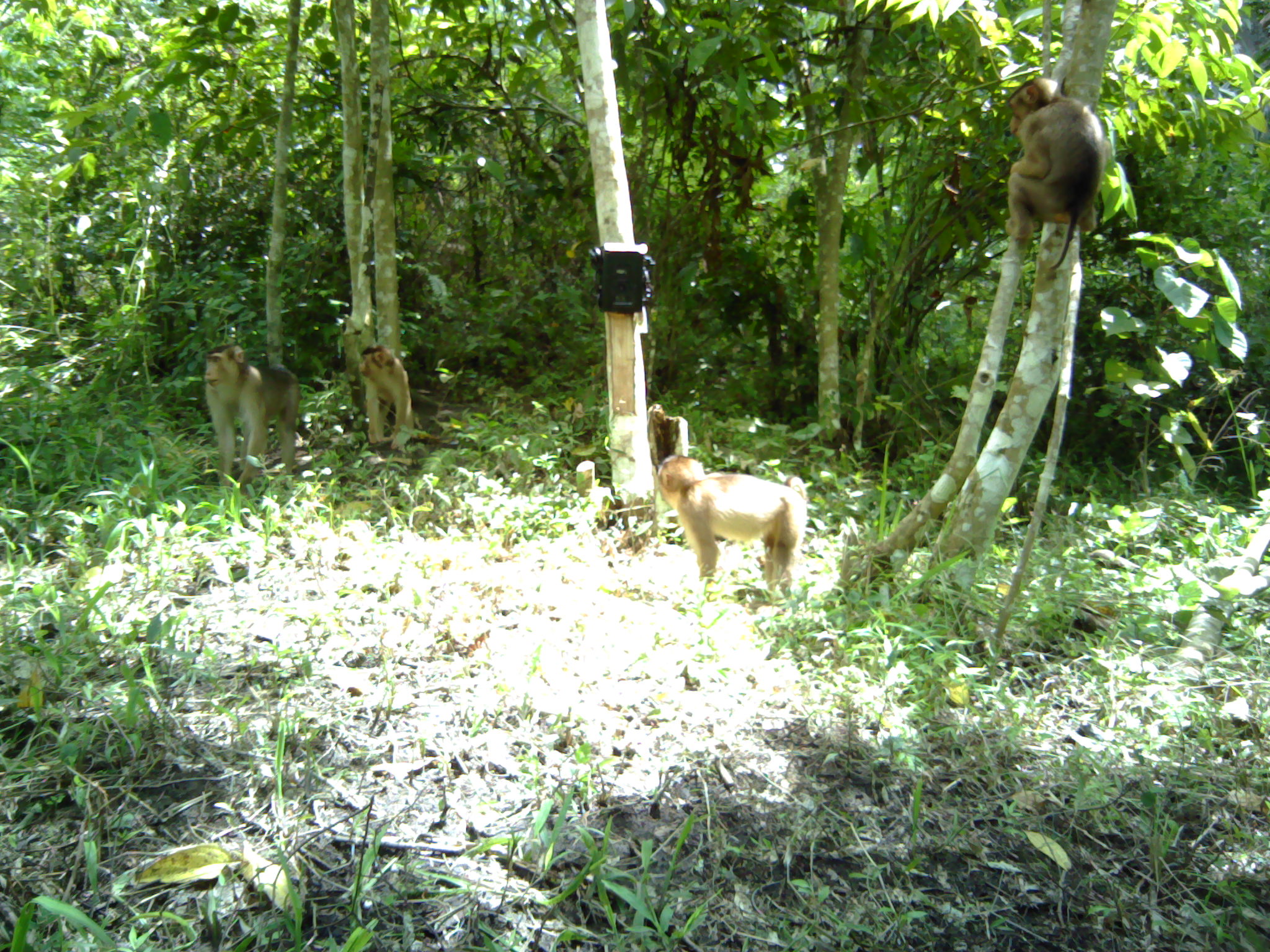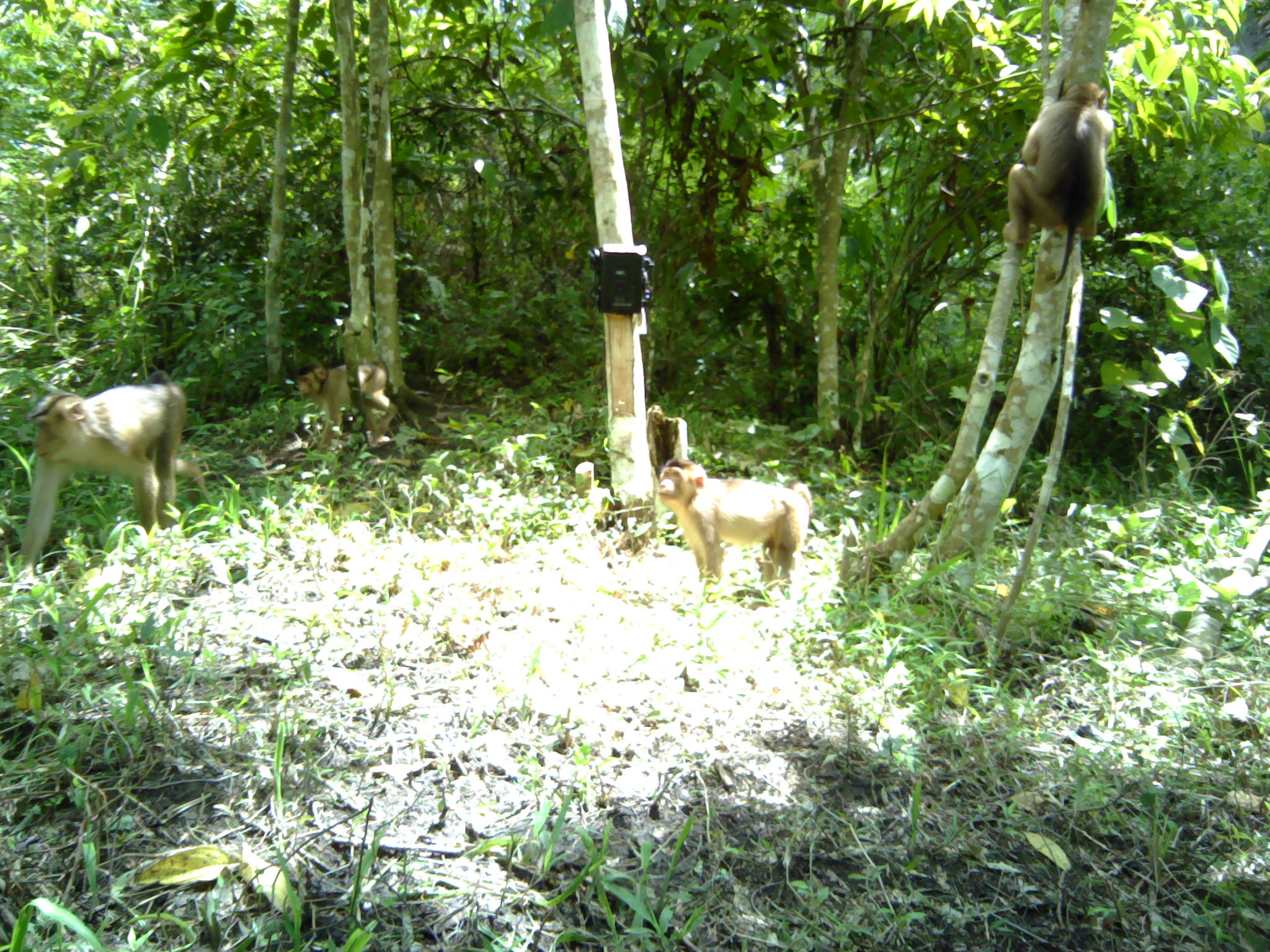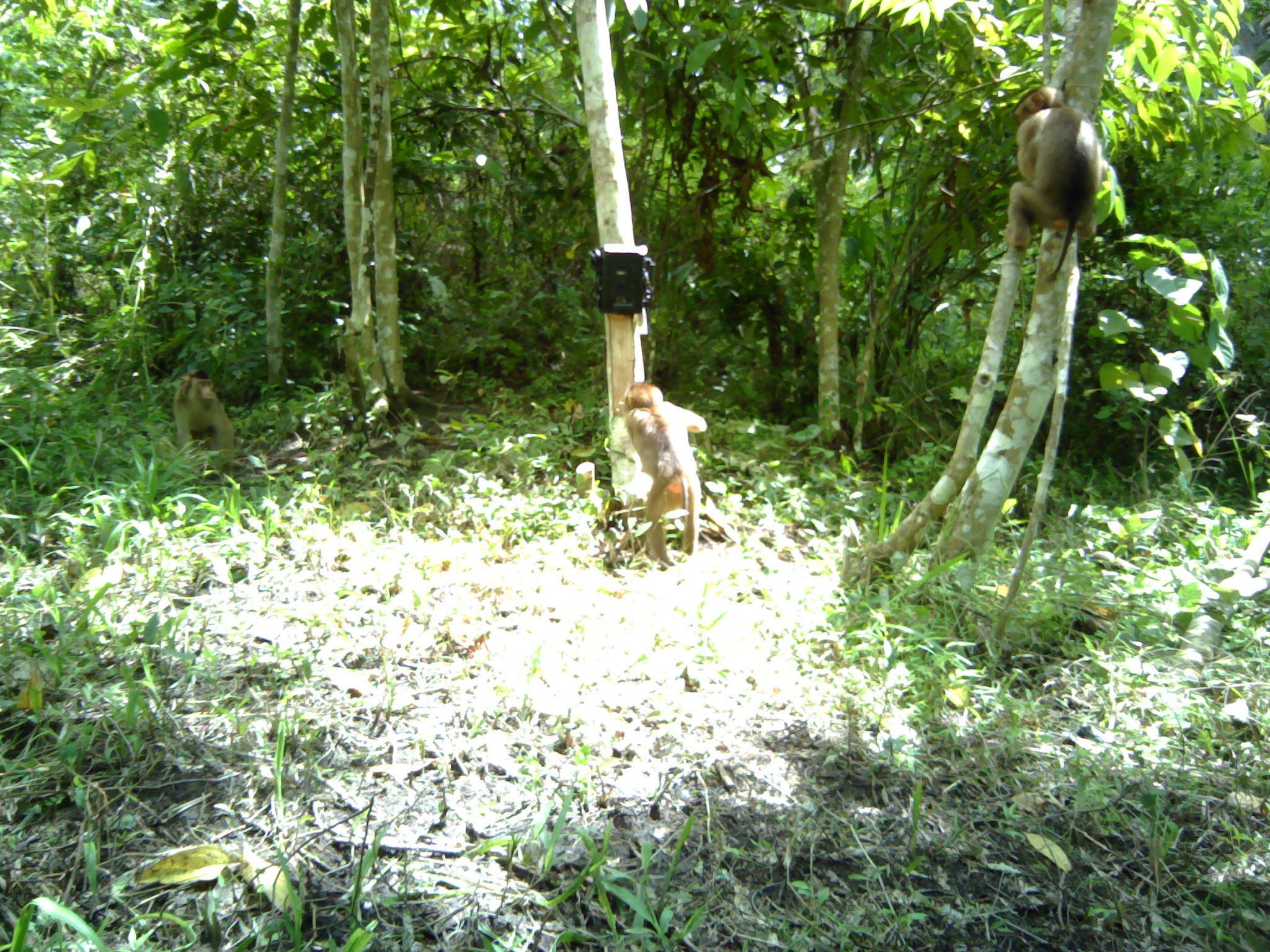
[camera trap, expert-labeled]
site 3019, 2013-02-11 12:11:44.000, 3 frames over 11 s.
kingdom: Animalia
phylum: Chordata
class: Mammalia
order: Primates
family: Cercopithecidae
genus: Macaca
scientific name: Macaca nemestrina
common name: southern pig-tailed macaque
Macaca nemestrina (southern pig-tailed macaque), count 4.